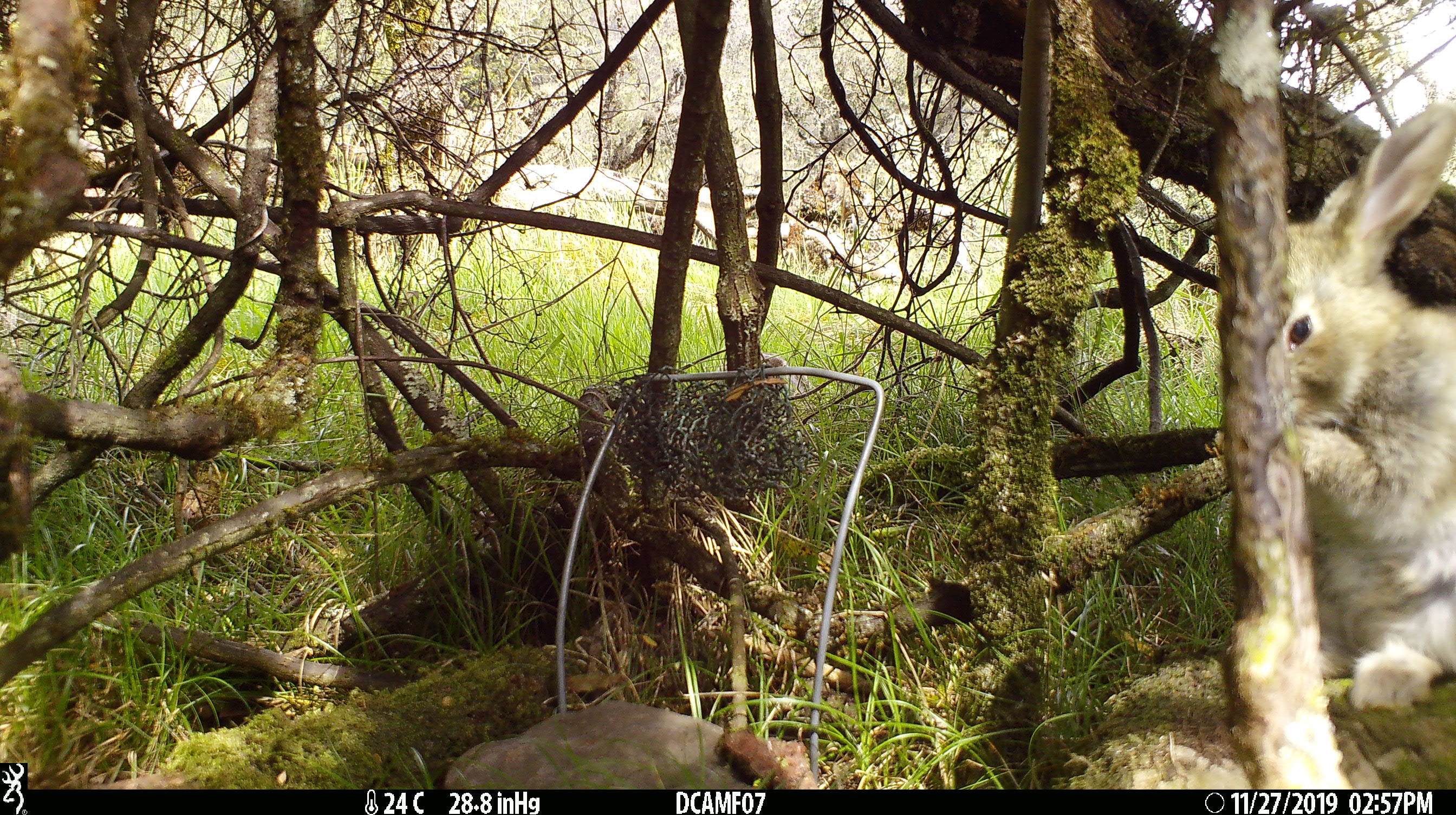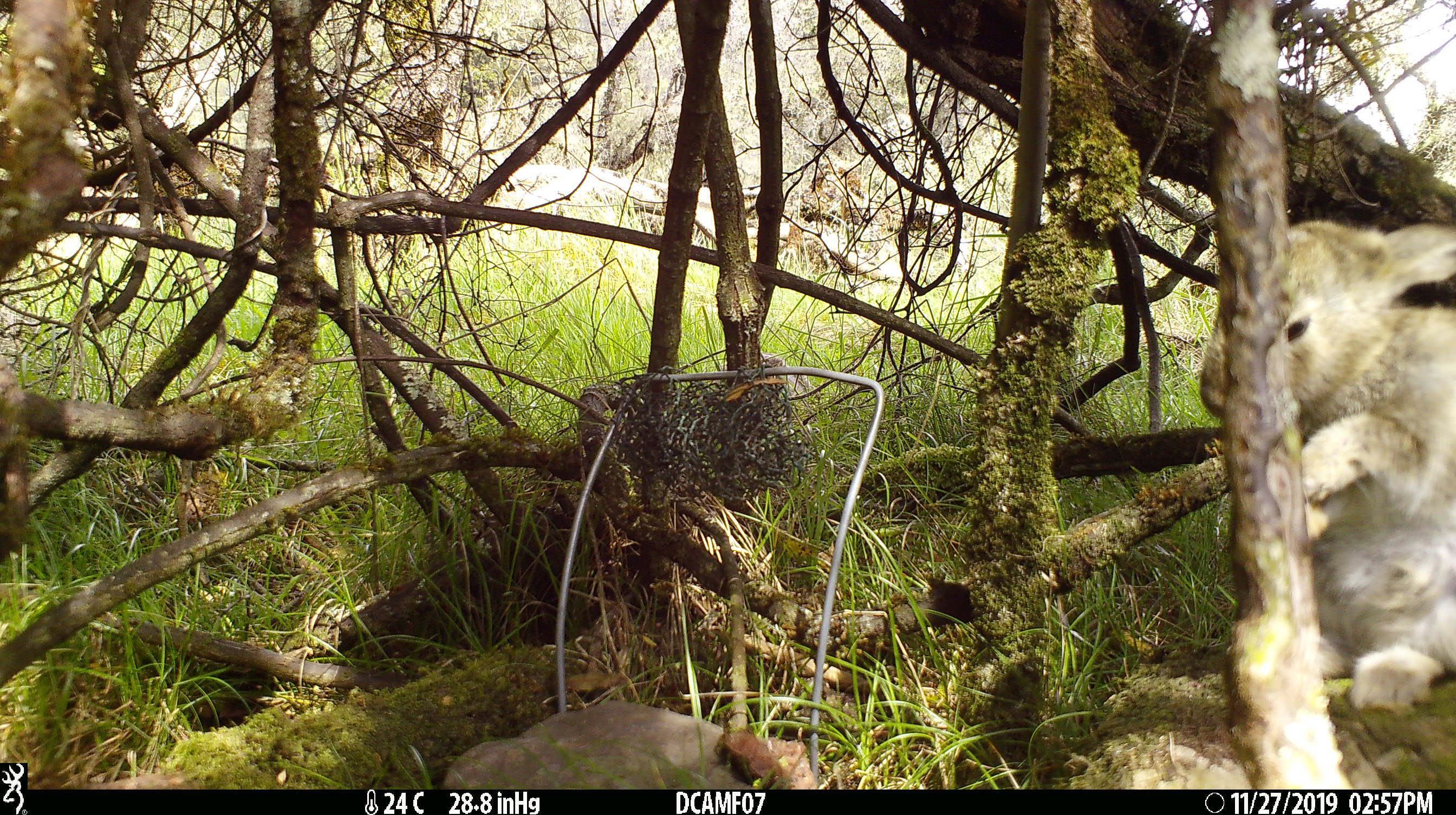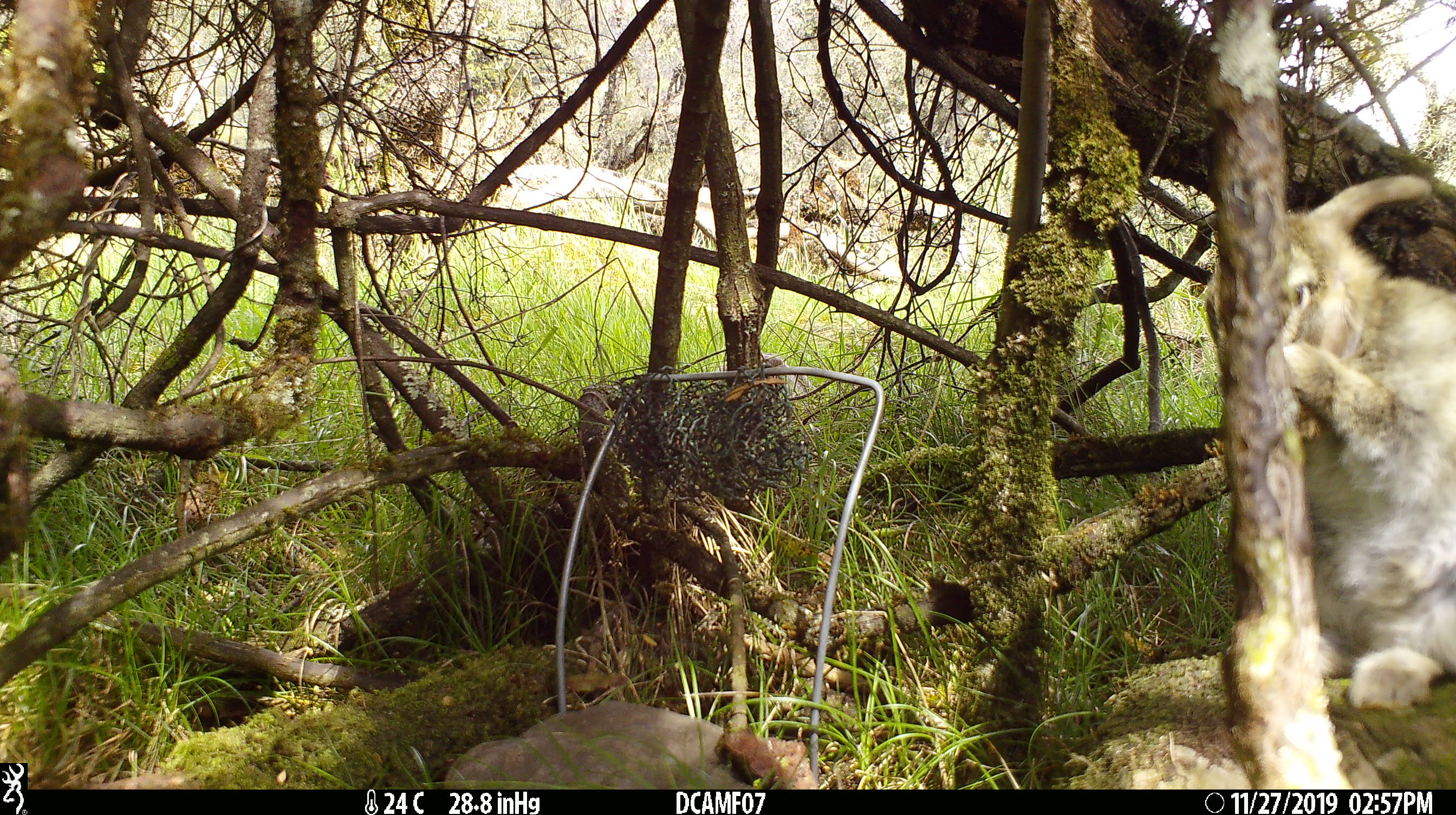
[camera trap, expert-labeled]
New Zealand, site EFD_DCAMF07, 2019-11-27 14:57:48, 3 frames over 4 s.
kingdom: Animalia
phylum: Chordata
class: Mammalia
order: Lagomorpha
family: Leporidae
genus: Oryctolagus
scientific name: Oryctolagus cuniculus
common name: european rabbit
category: rabbit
Rabbit (european rabbit) (Oryctolagus cuniculus).